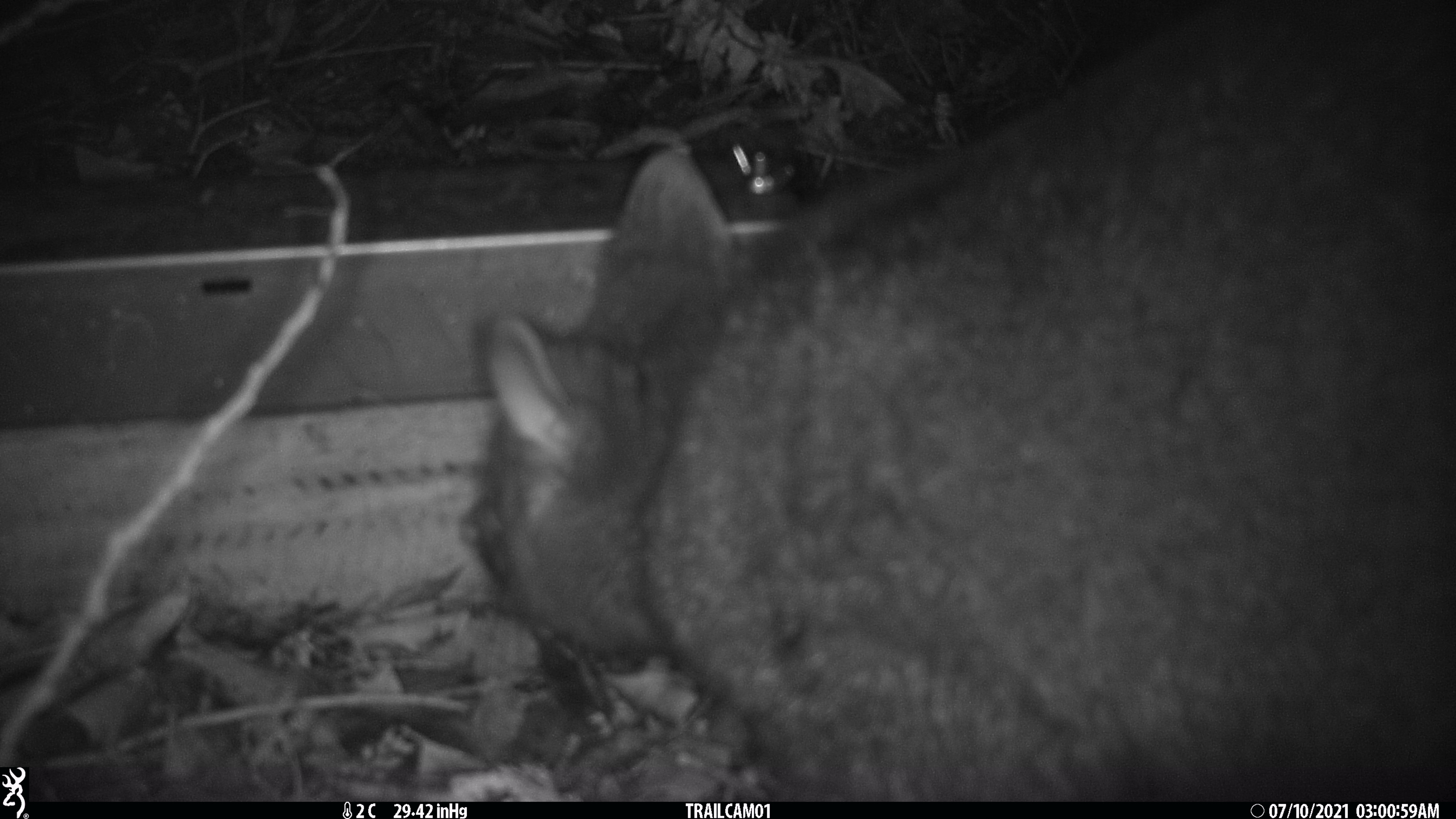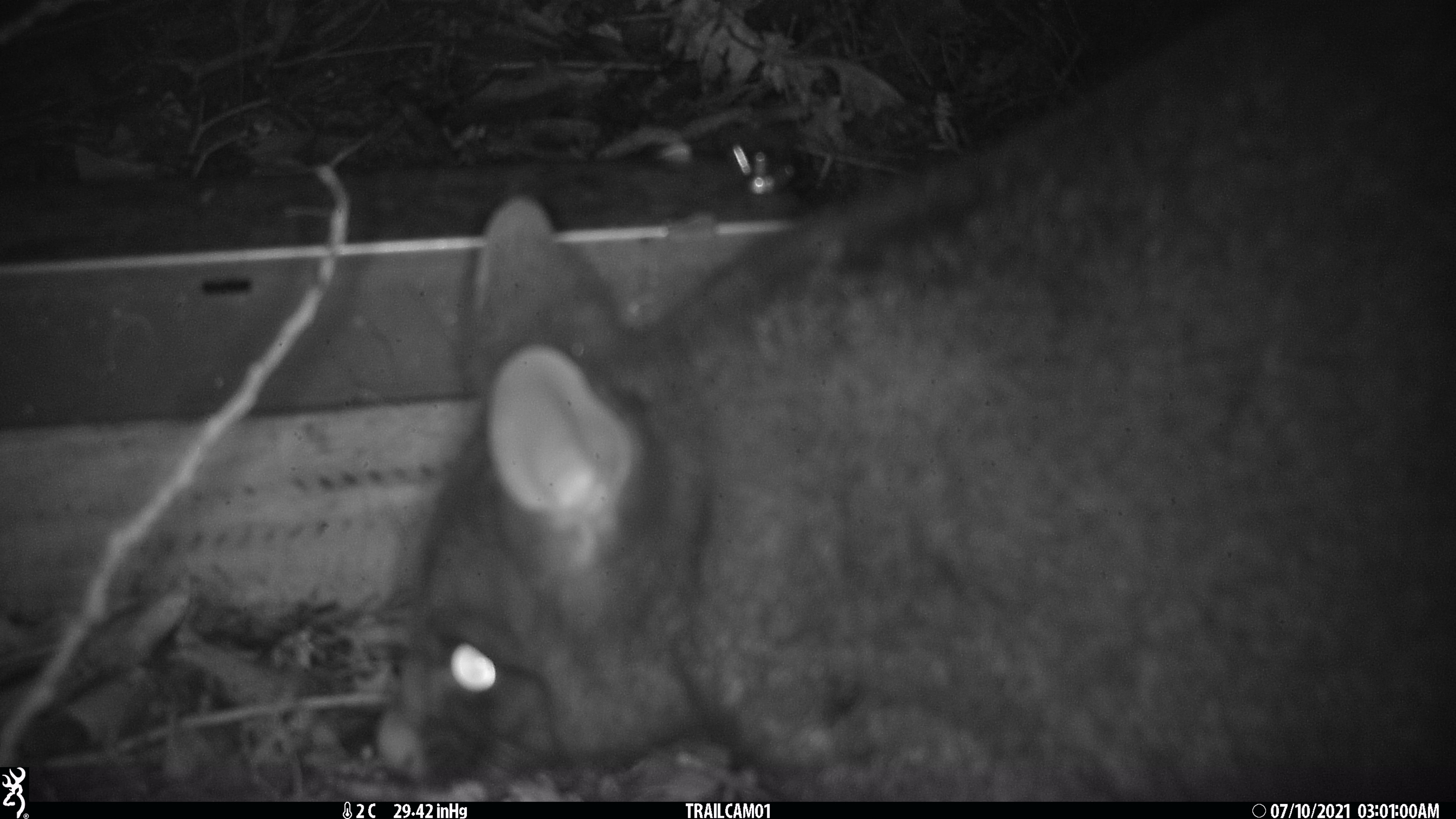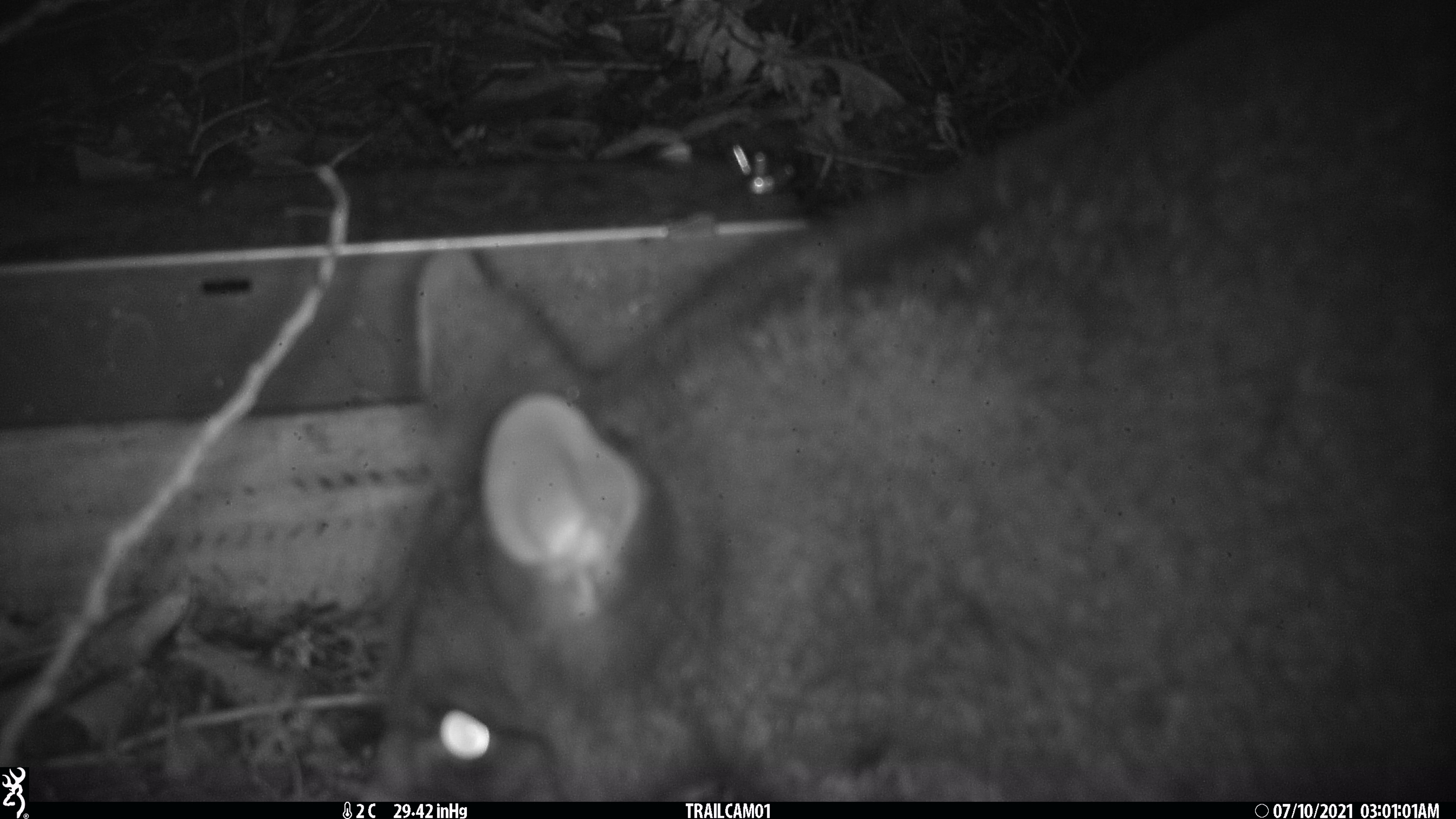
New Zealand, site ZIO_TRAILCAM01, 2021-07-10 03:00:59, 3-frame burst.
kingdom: Animalia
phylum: Chordata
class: Mammalia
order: Diprotodontia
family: Phalangeridae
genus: Trichosurus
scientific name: Trichosurus vulpecula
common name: common brushtail possum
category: possum